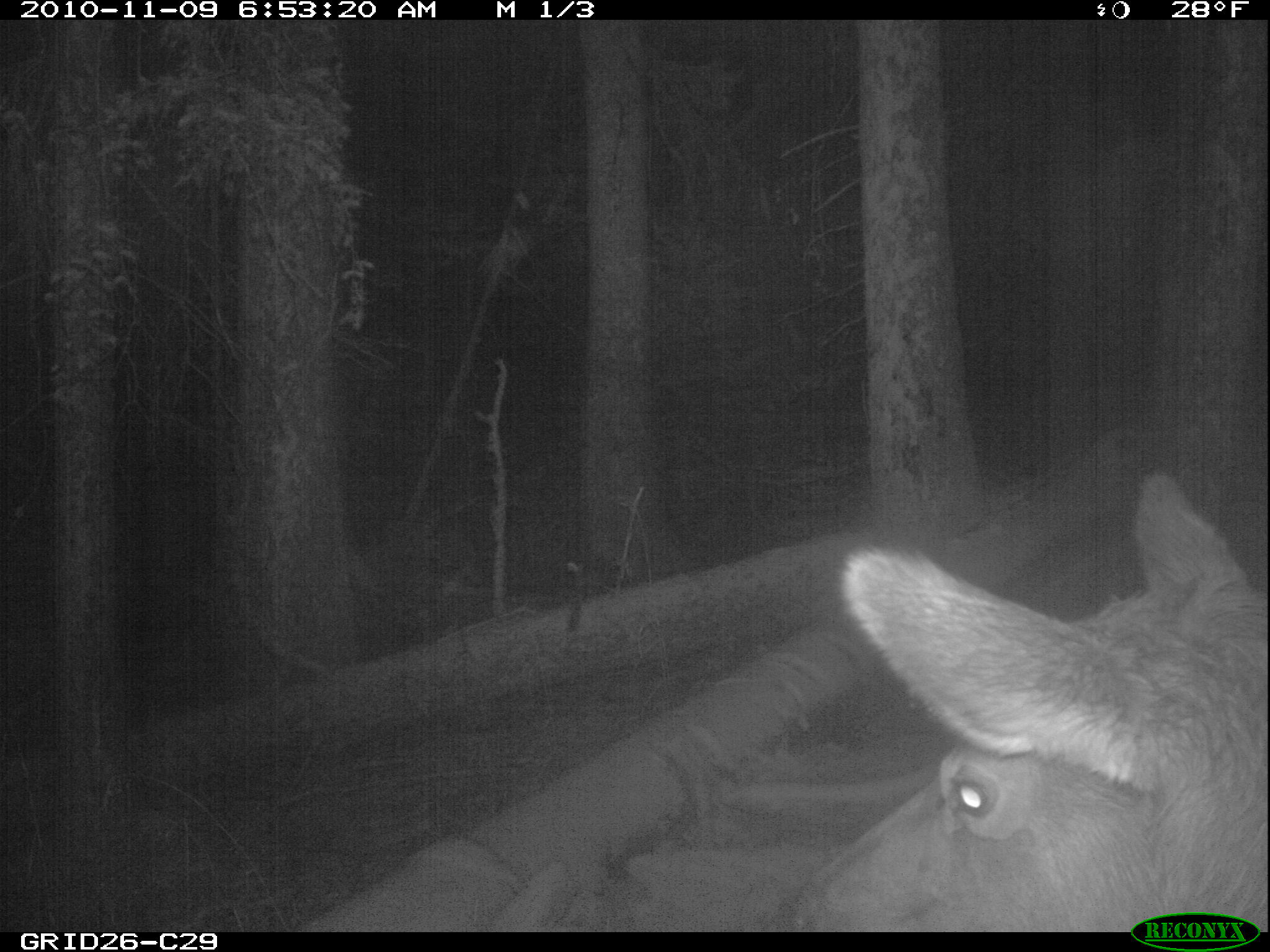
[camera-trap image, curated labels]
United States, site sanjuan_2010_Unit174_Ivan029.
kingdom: Animalia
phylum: Chordata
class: Mammalia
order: Artiodactyla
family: Cervidae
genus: Cervus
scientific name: Cervus elaphus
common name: red deer